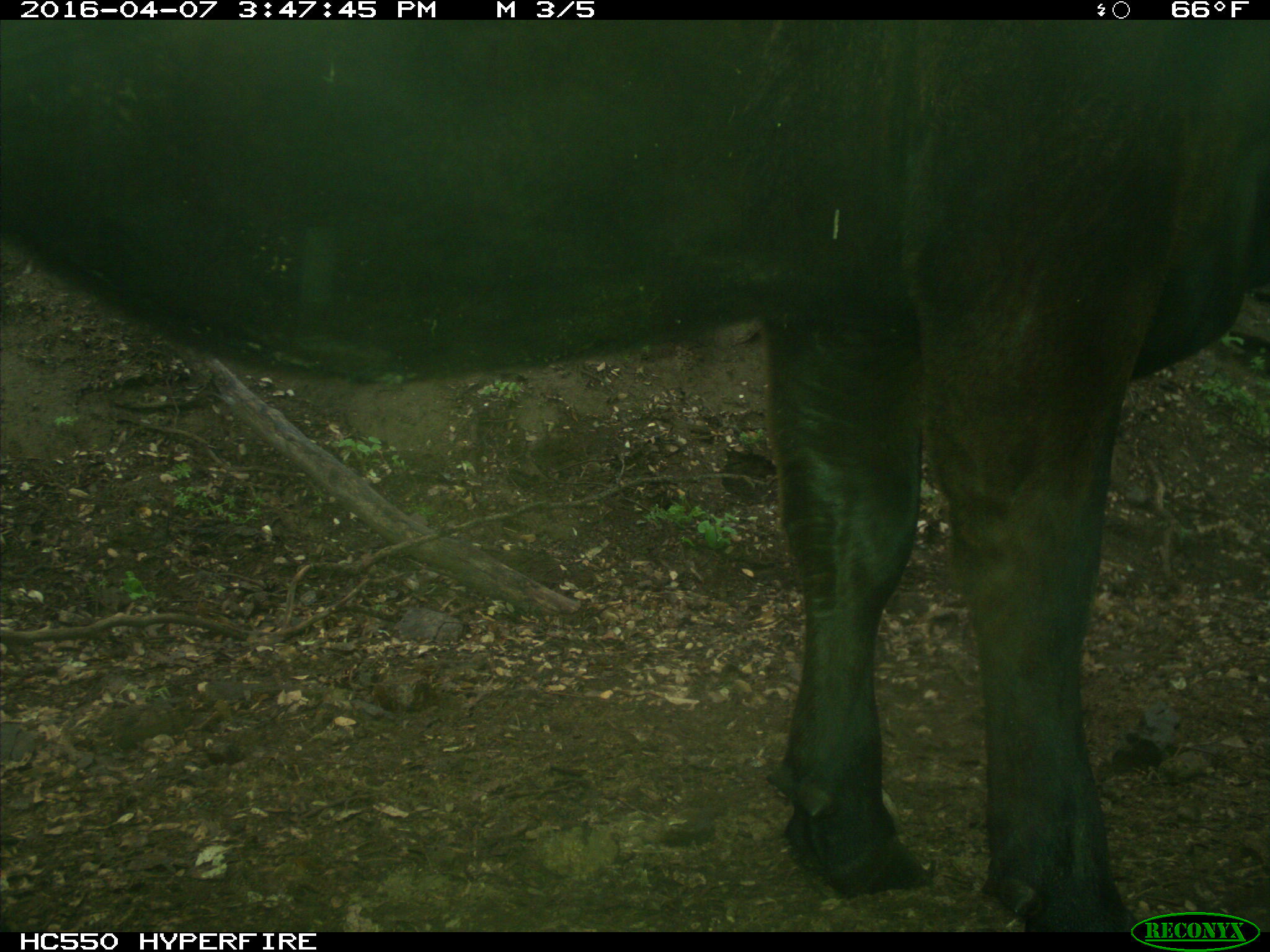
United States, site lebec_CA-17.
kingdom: Animalia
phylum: Chordata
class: Mammalia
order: Artiodactyla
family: Bovidae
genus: Bos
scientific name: Bos taurus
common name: domestic cow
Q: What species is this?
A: Bos taurus (domestic cow).